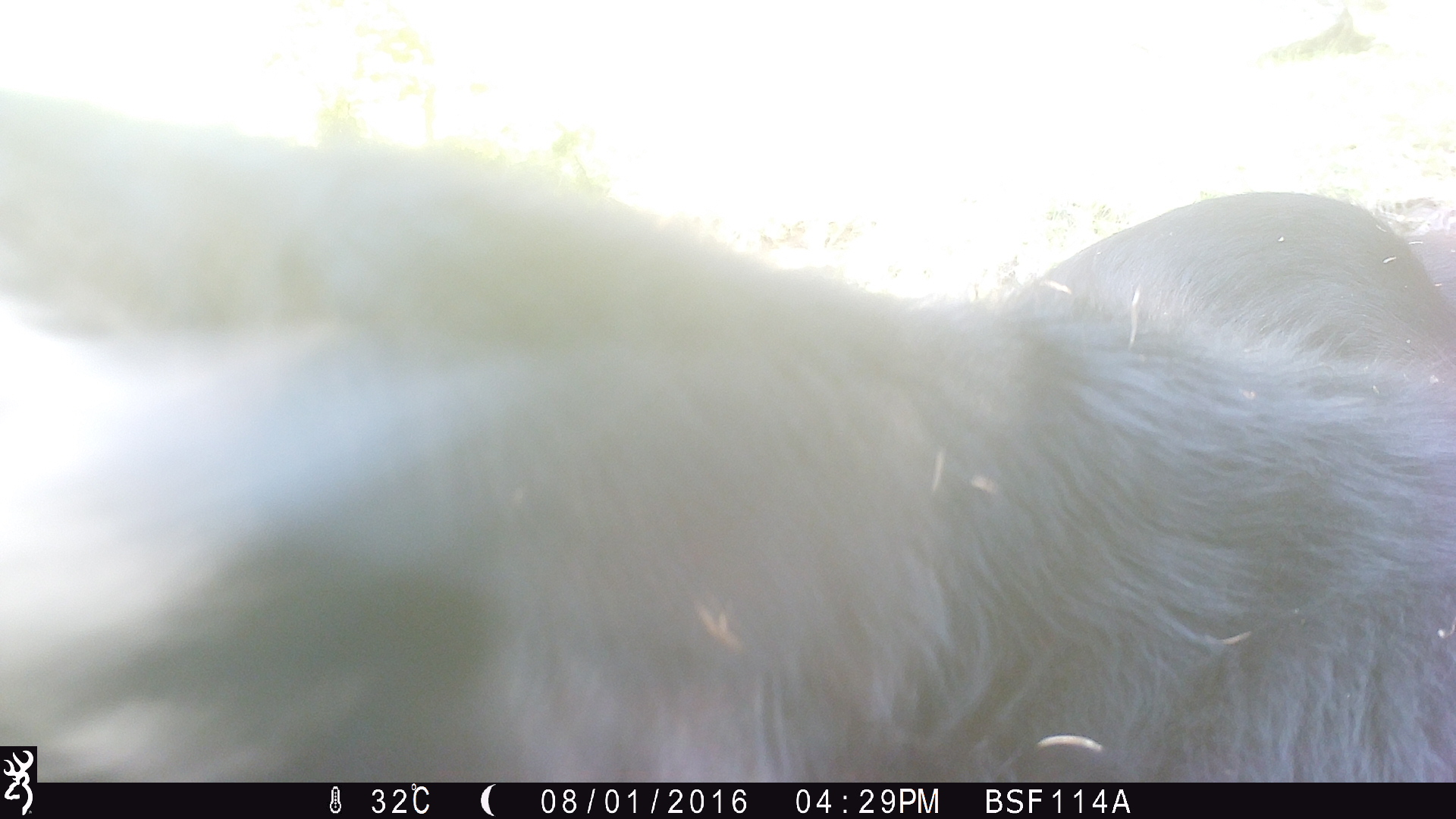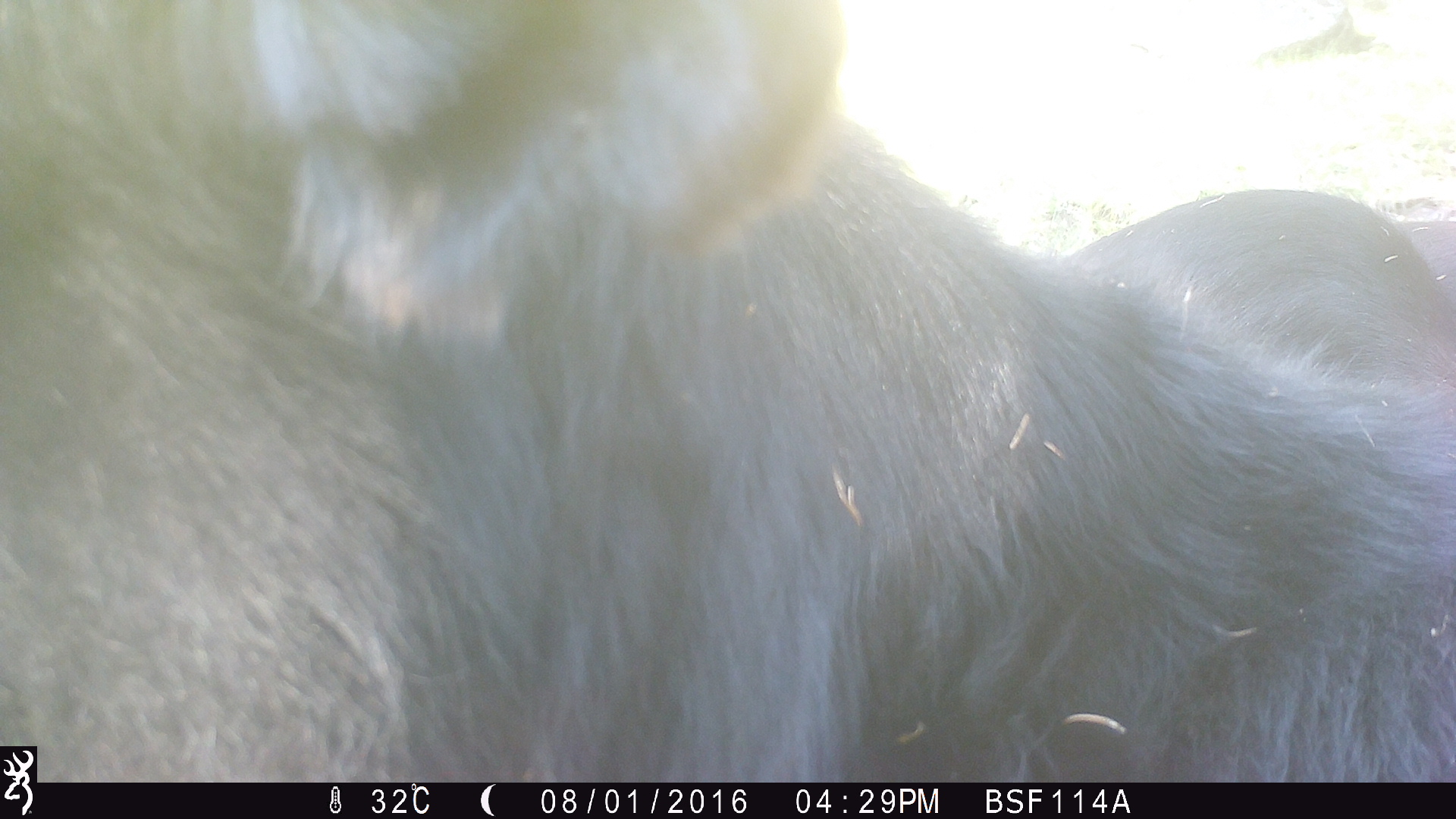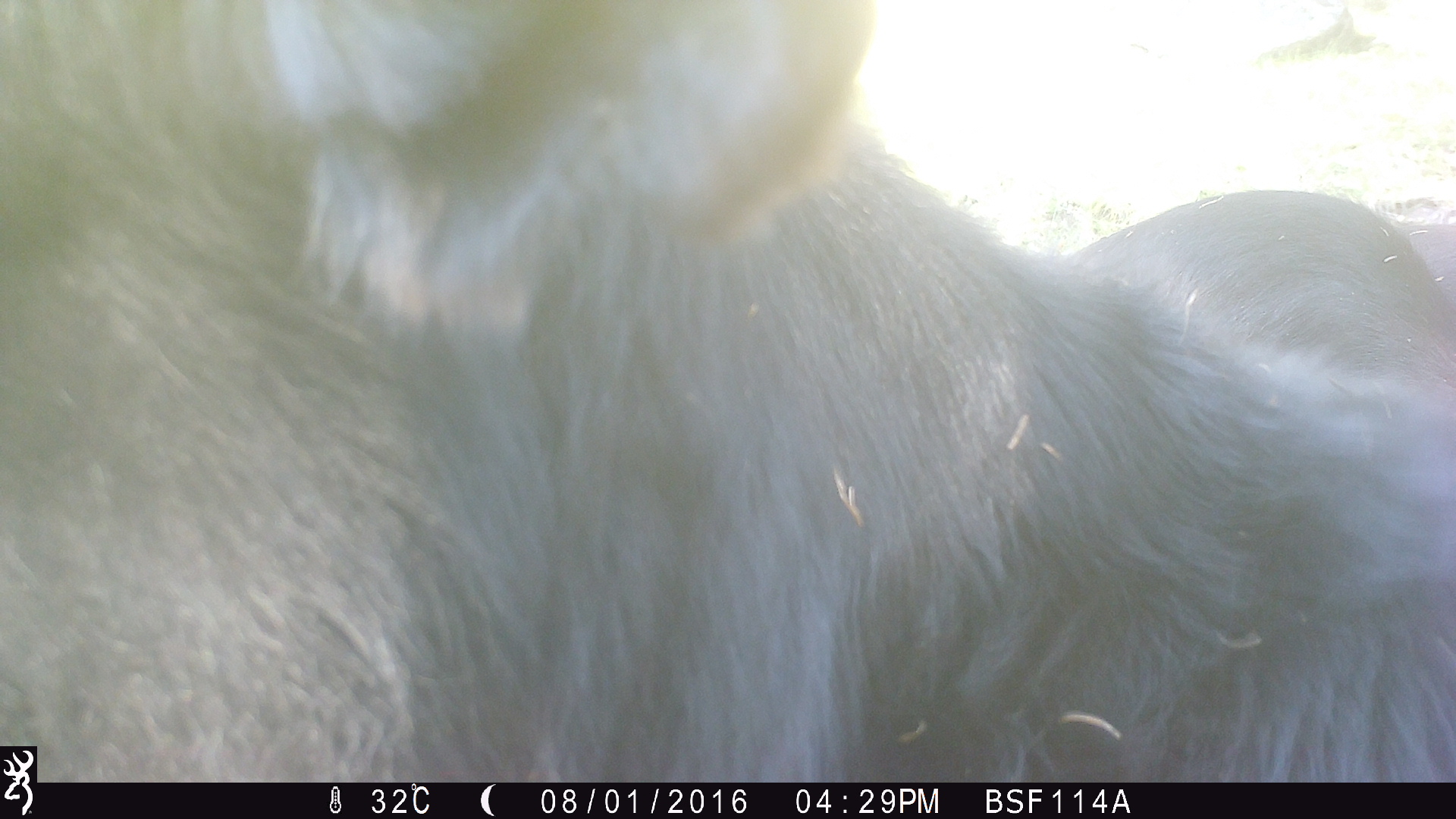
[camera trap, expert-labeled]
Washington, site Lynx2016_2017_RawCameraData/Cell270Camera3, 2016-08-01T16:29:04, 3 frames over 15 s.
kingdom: Animalia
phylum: Chordata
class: Mammalia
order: Artiodactyla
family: Bovidae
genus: Bos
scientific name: Bos taurus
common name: domestic cattle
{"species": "domestic cattle (Bos taurus)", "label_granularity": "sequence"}